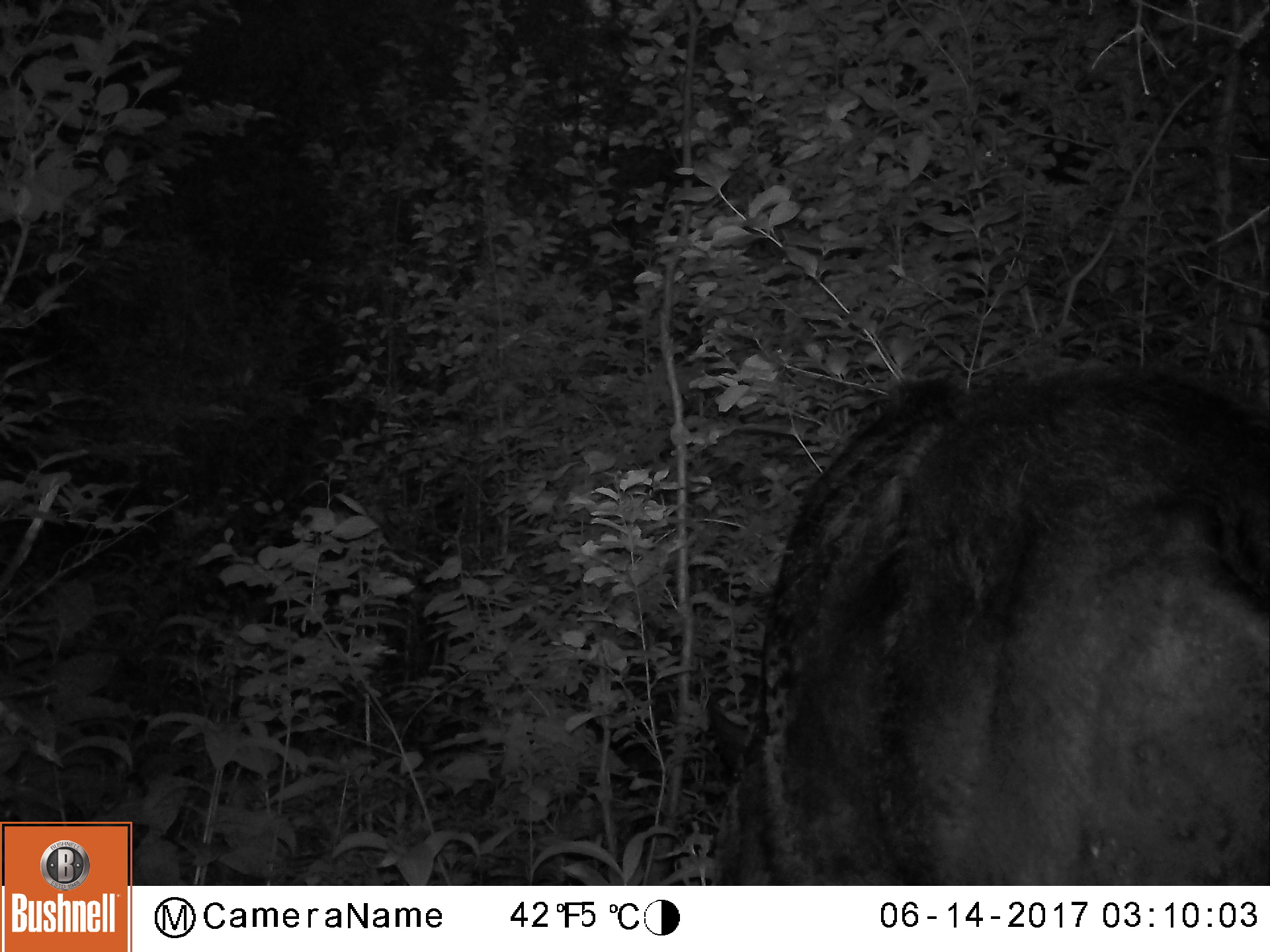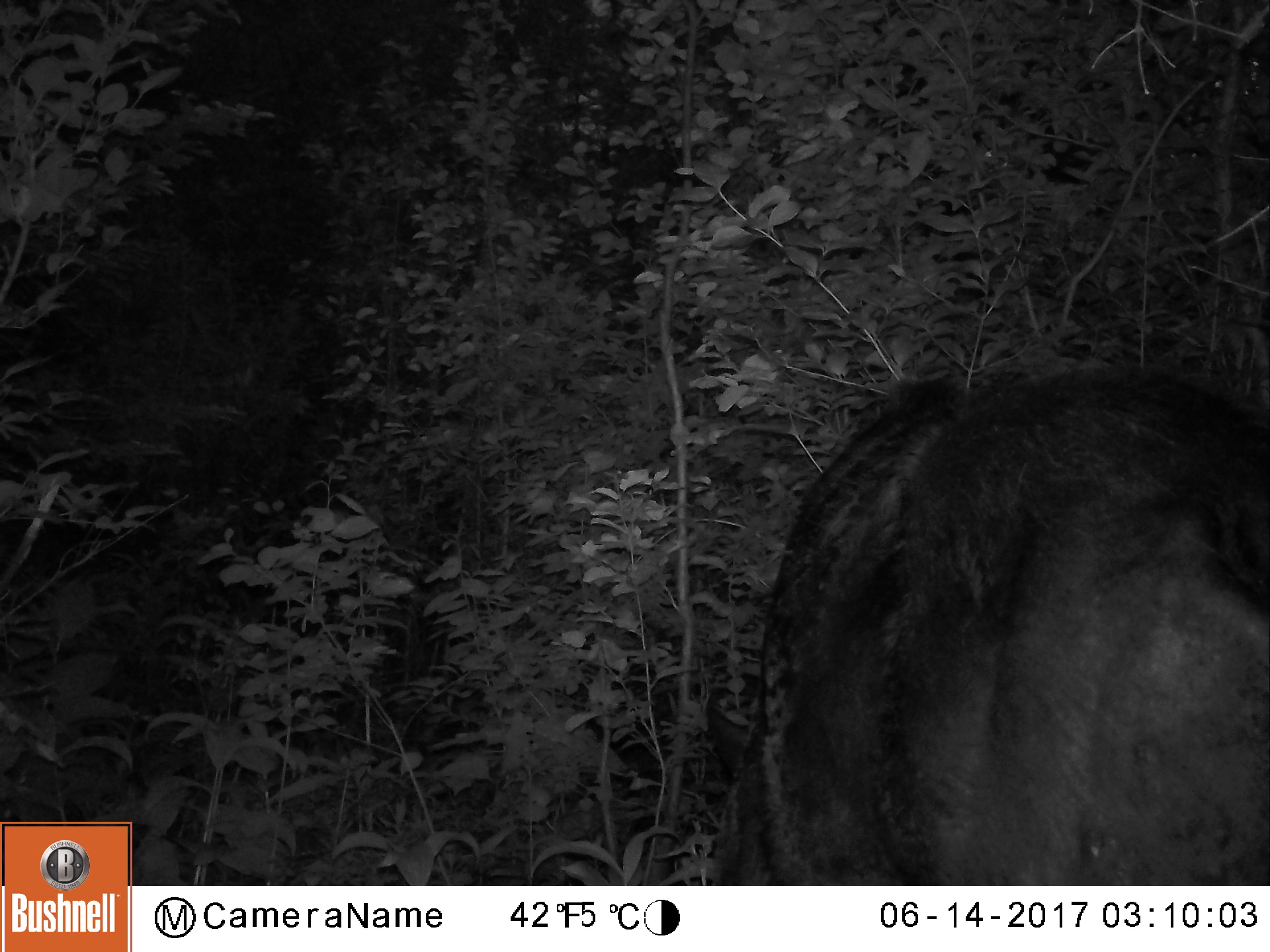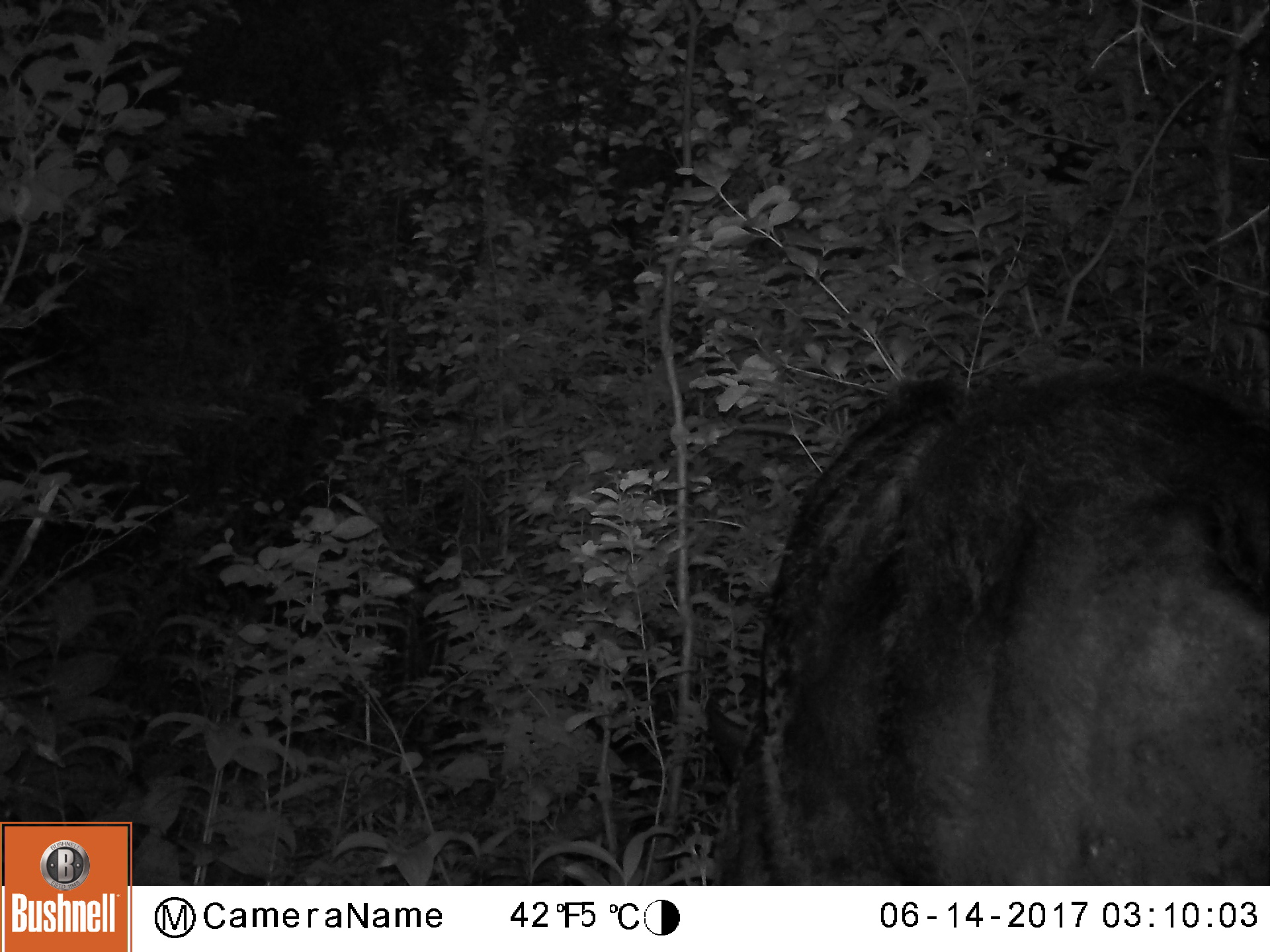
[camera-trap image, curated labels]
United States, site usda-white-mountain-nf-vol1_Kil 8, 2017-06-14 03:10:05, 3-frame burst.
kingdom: Animalia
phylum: Chordata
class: Mammalia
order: Artiodactyla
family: Cervidae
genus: Alces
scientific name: Alces alces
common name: moose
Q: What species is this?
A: Moose (Alces alces).